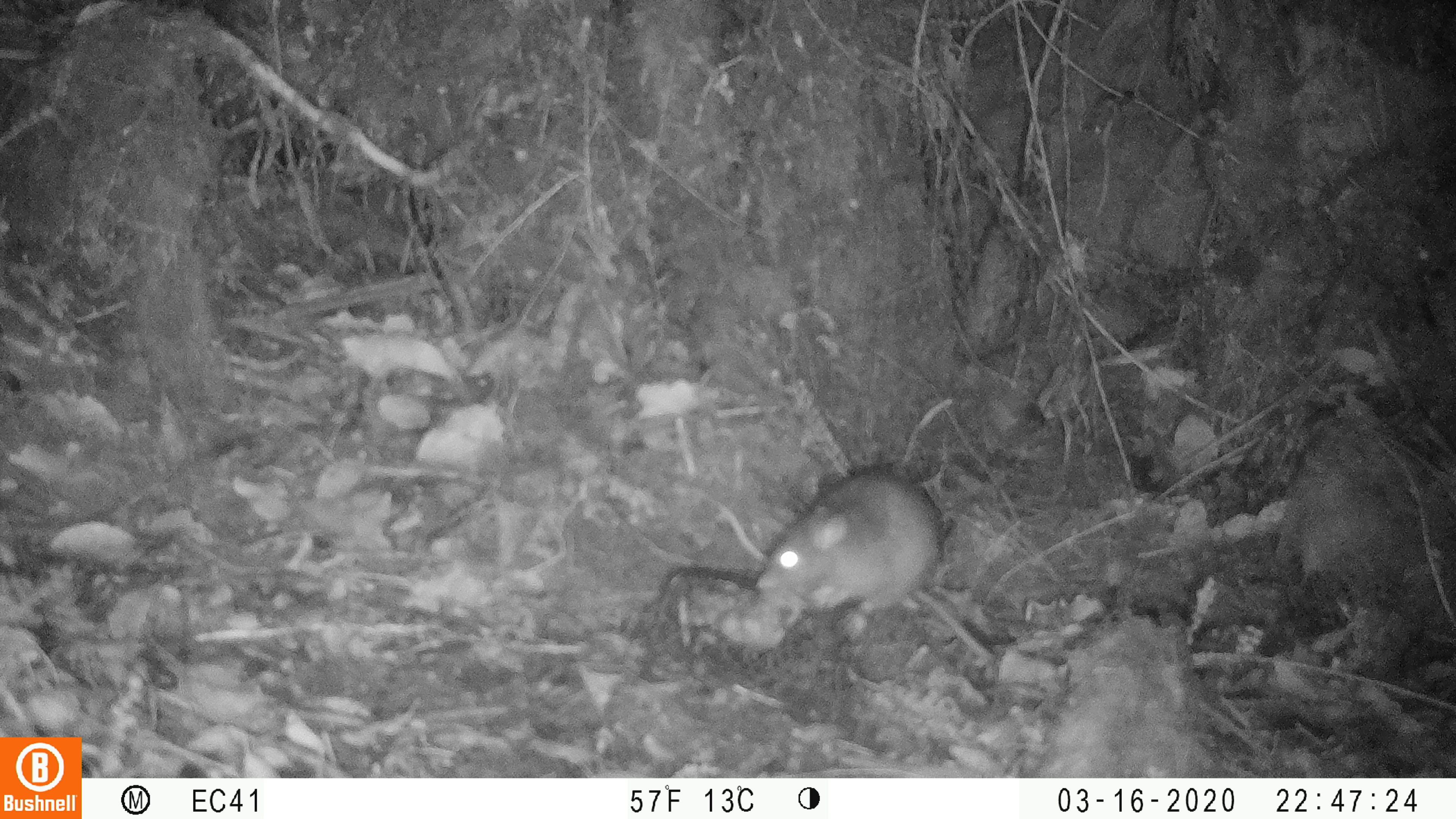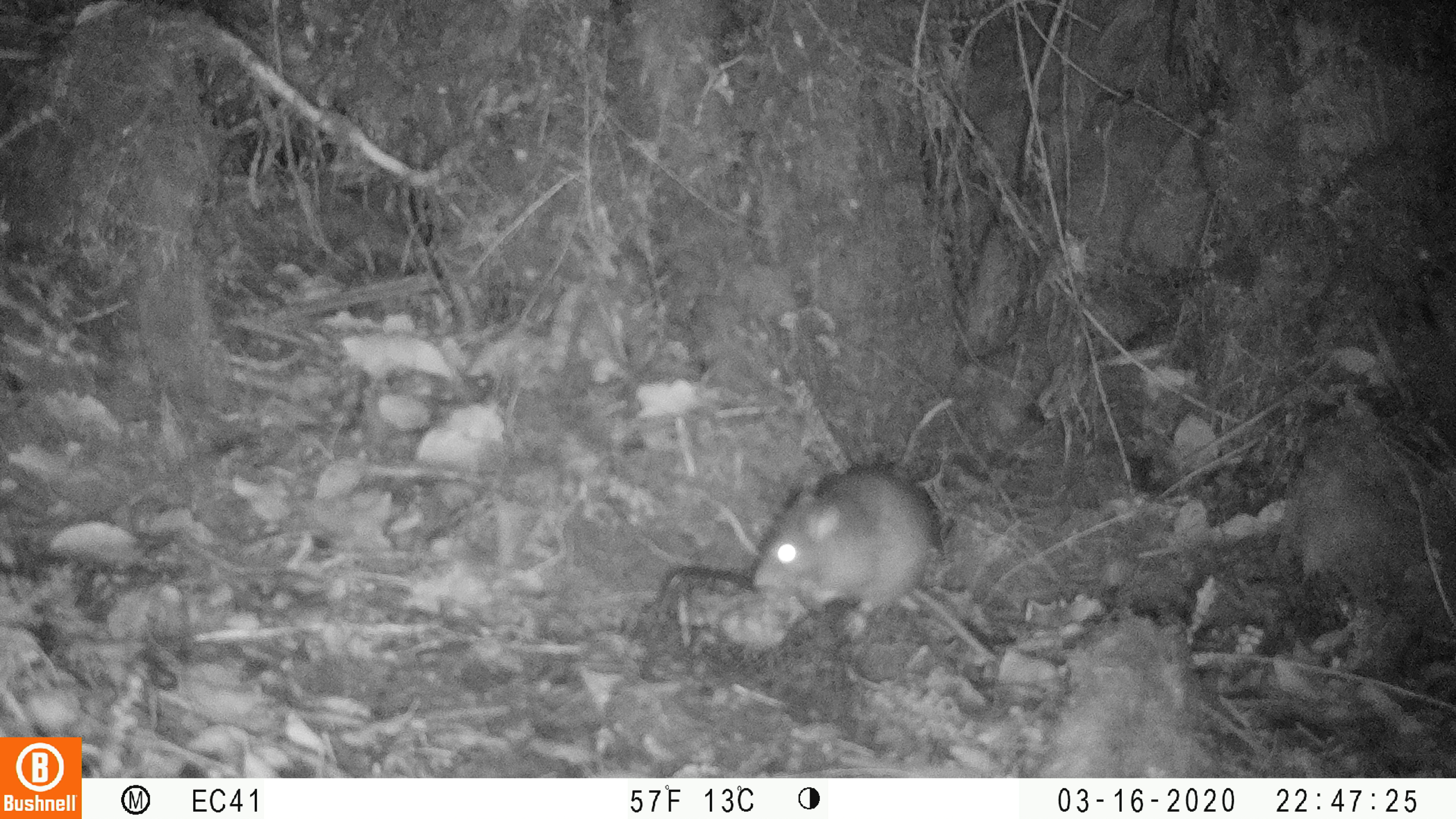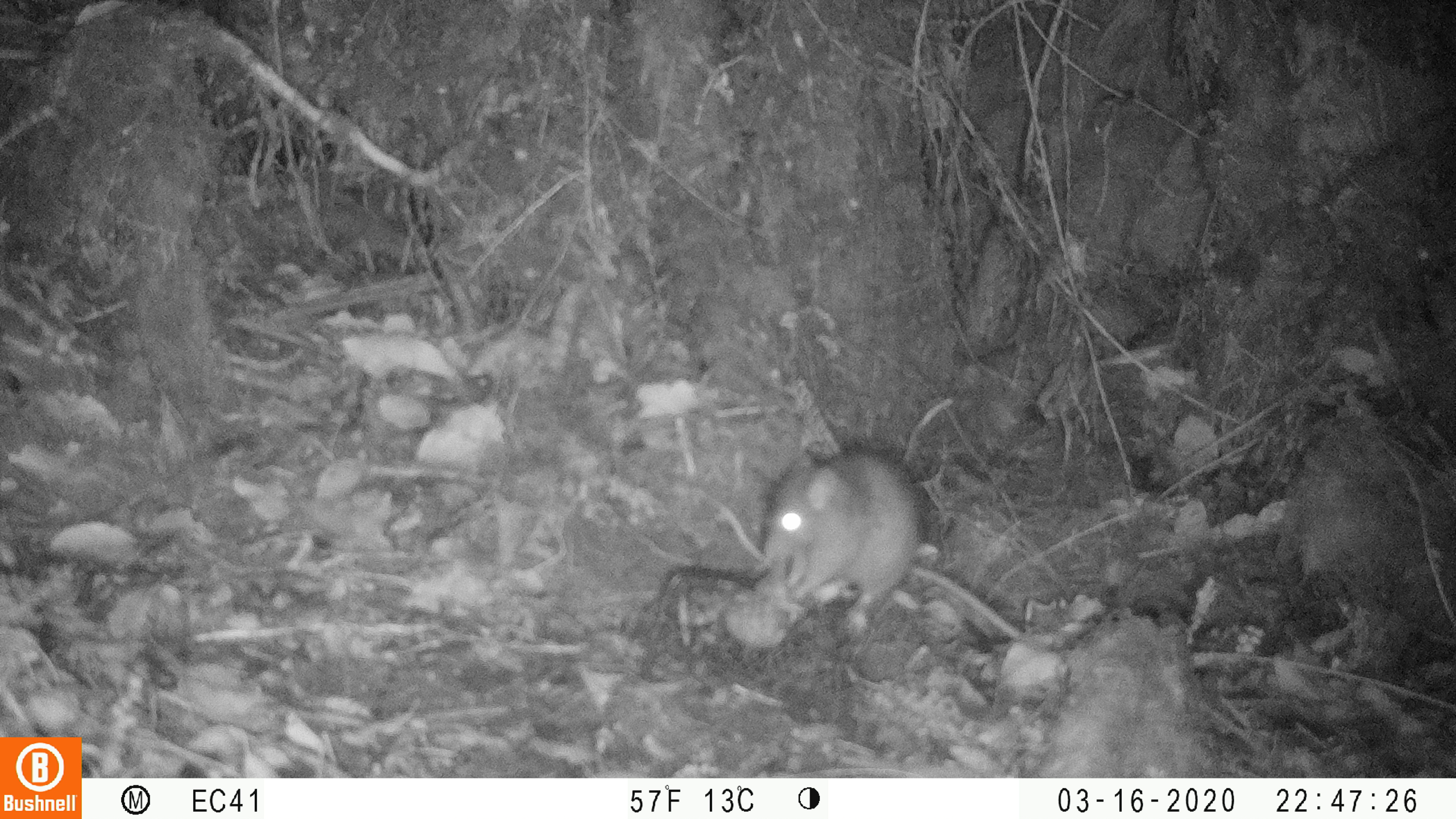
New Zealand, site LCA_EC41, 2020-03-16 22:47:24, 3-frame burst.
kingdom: Animalia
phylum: Chordata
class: Mammalia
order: Rodentia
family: Muridae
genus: Rattus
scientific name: Rattus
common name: rat